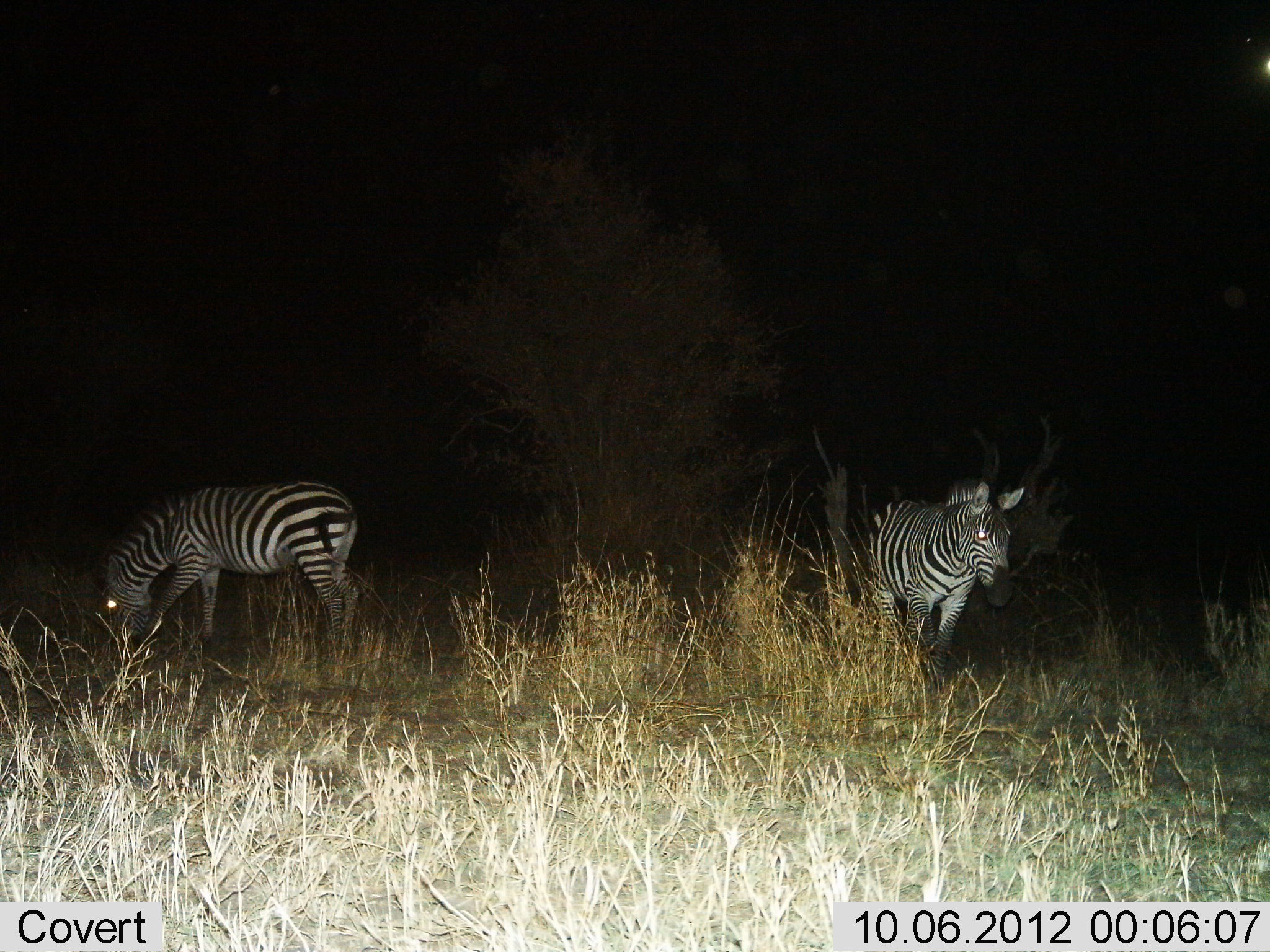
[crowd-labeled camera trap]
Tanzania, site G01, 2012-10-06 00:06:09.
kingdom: Animalia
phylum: Chordata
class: Mammalia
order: Perissodactyla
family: Equidae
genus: Equus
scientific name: Equus quagga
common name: plains zebra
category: zebra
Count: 2.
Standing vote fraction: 100%.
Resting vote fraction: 0%.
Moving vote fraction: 0%.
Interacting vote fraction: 0%.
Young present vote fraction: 0%.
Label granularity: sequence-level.